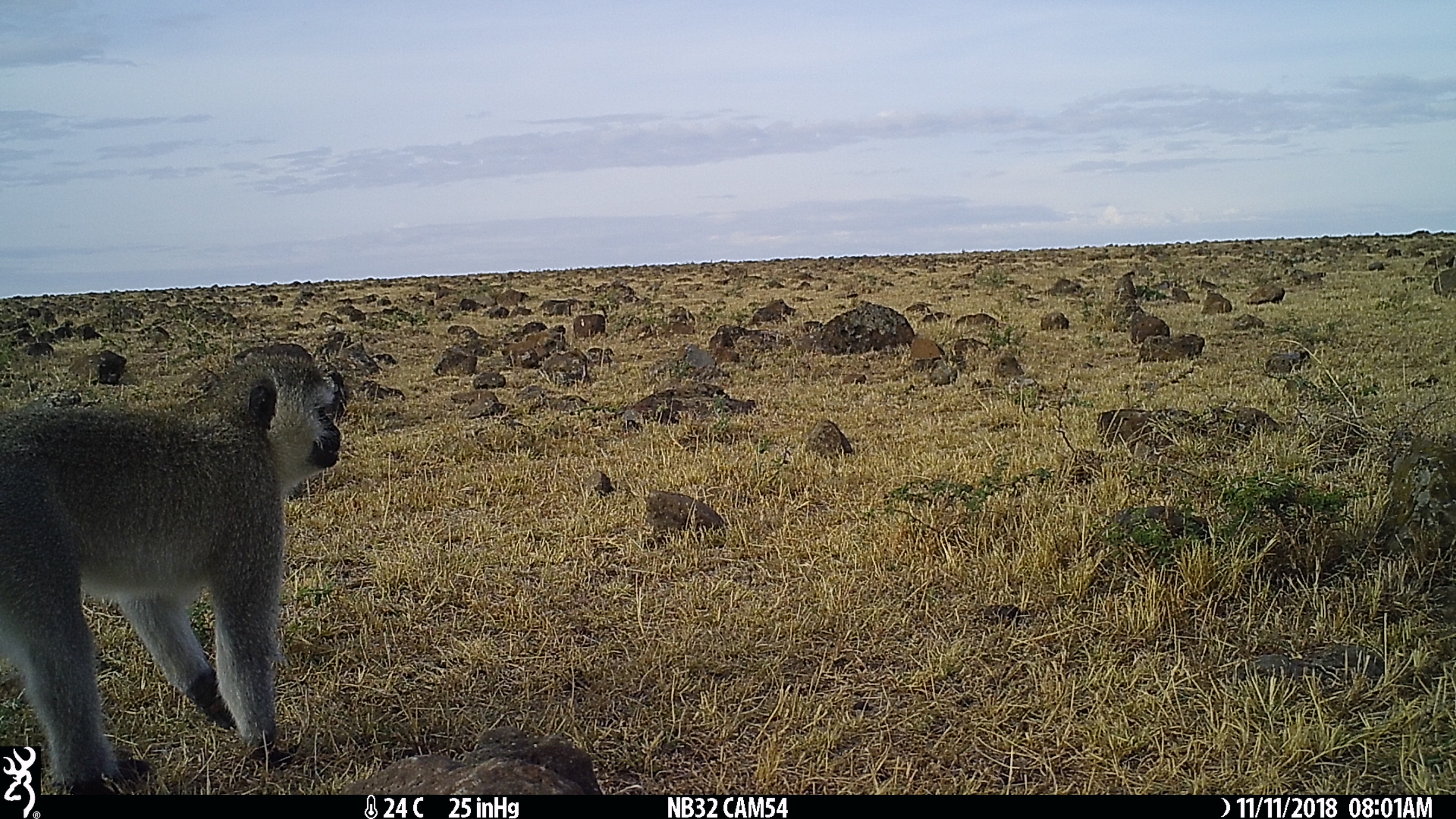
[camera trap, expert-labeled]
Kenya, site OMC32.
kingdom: Animalia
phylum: Chordata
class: Mammalia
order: Primates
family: Cercopithecidae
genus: Chlorocebus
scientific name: Chlorocebus pygerythrus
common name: vervet monkey